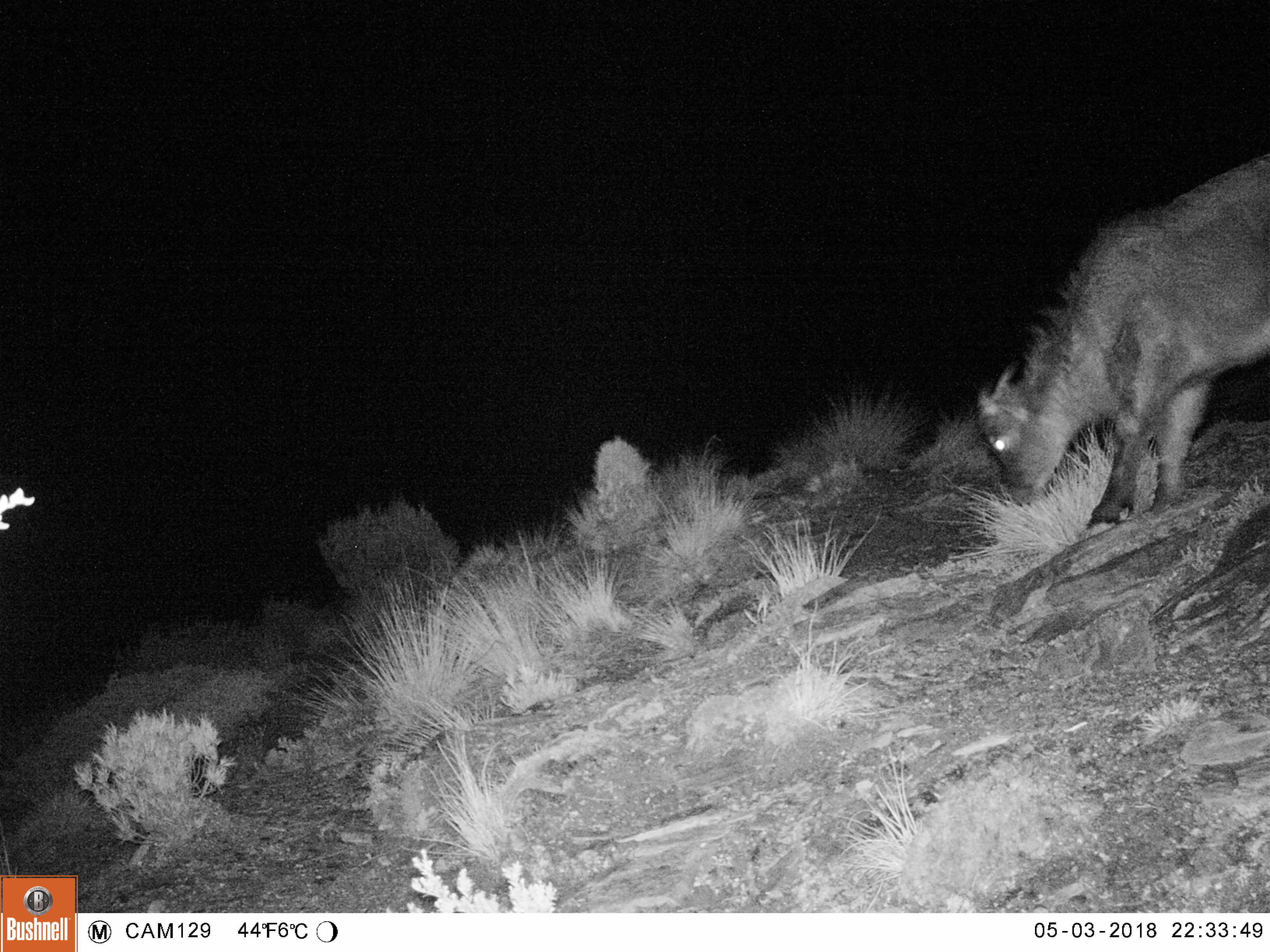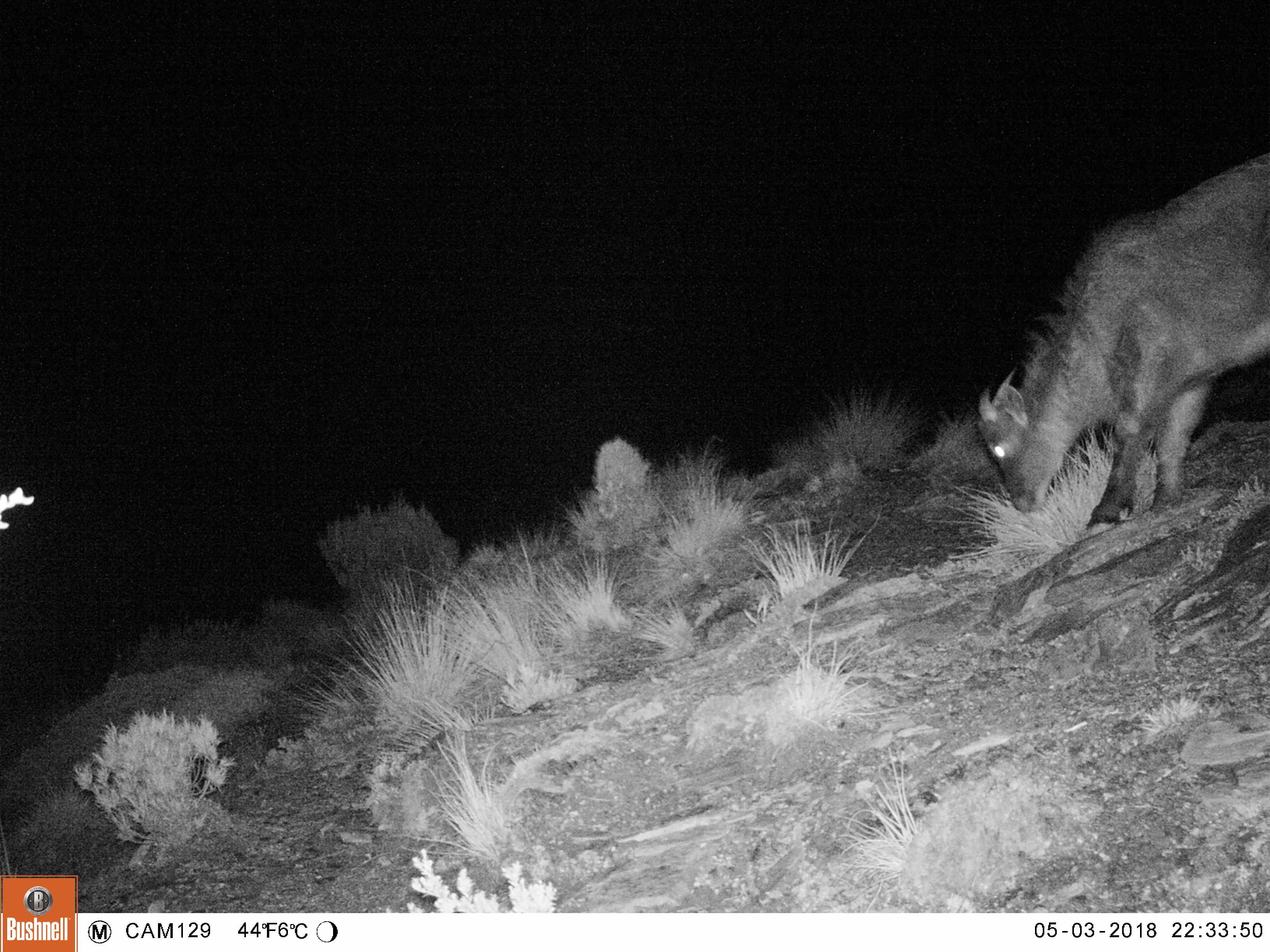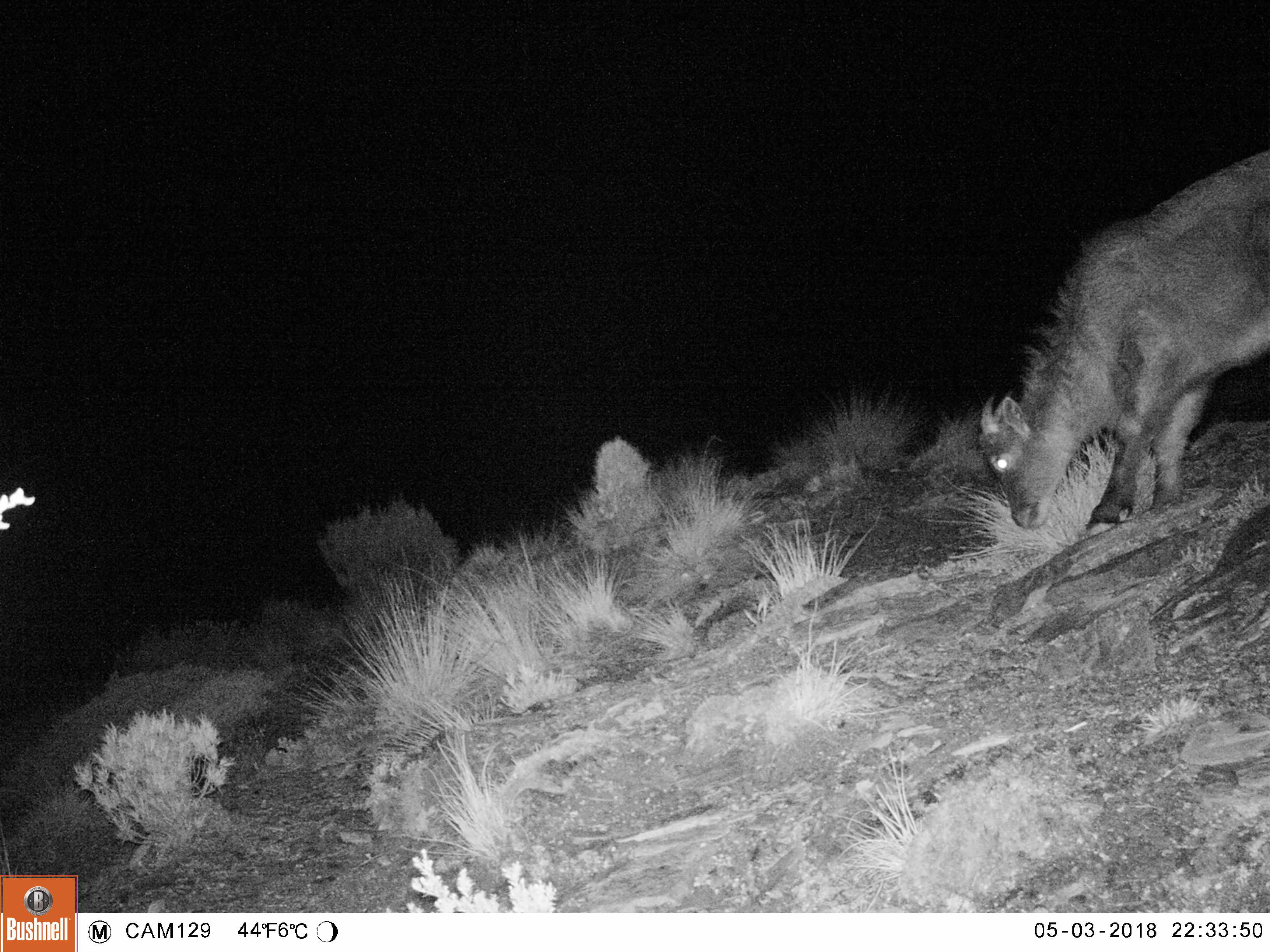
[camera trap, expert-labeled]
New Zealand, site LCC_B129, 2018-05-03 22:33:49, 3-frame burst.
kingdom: Animalia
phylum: Chordata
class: Mammalia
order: Artiodactyla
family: Bovidae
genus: Nilgiritragus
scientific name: Nilgiritragus hylocrius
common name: tahr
Tahr (Nilgiritragus hylocrius).